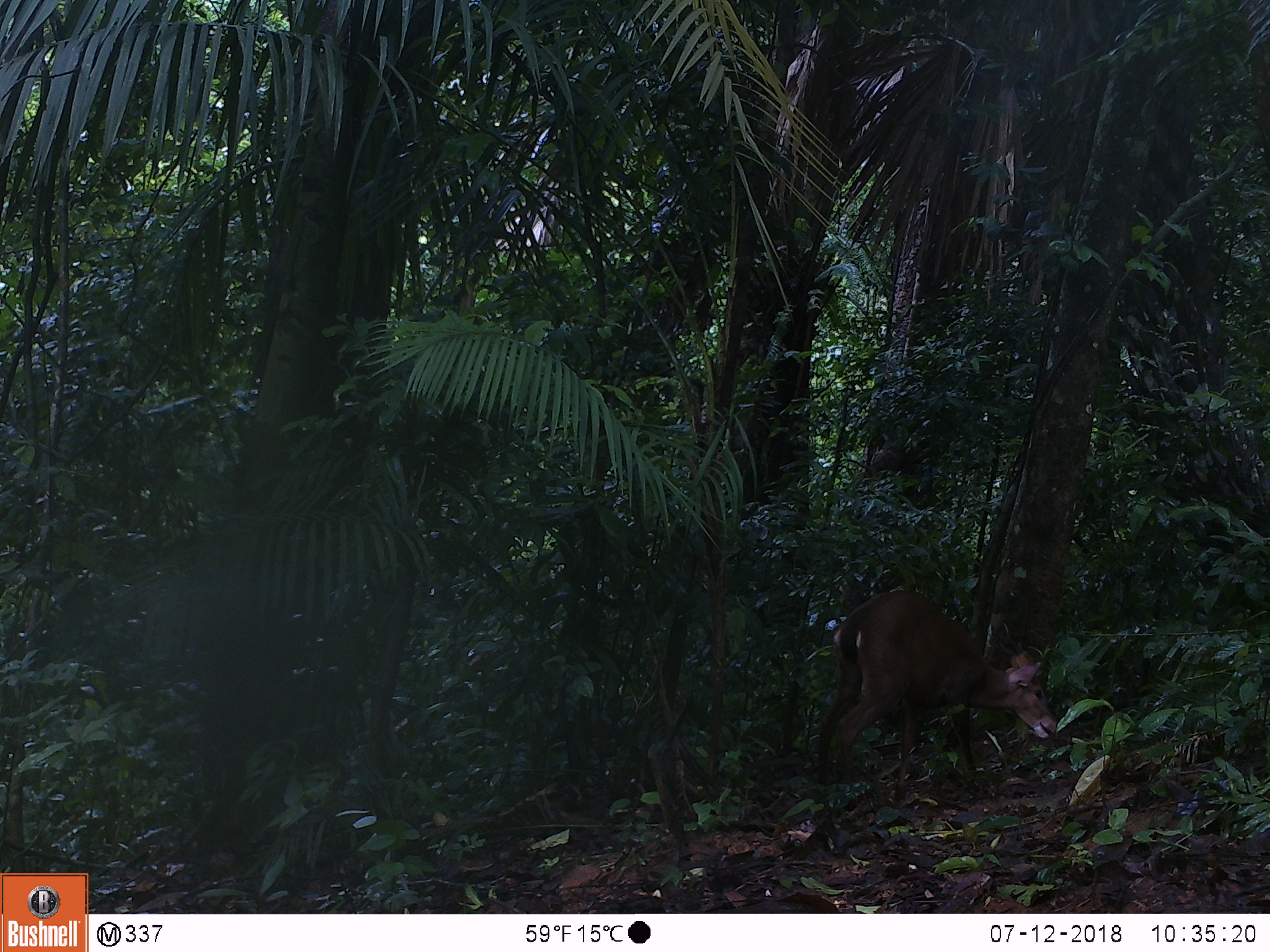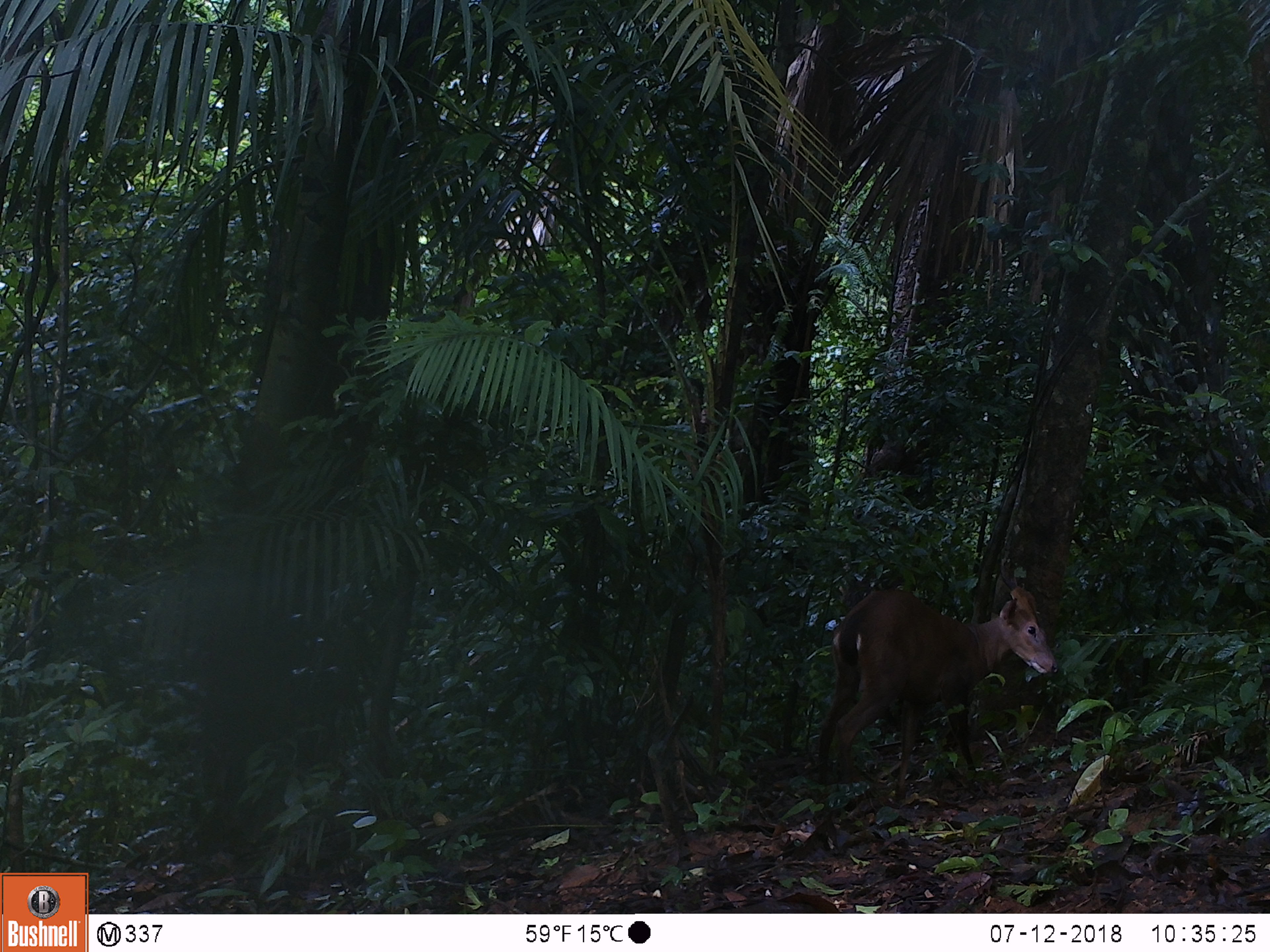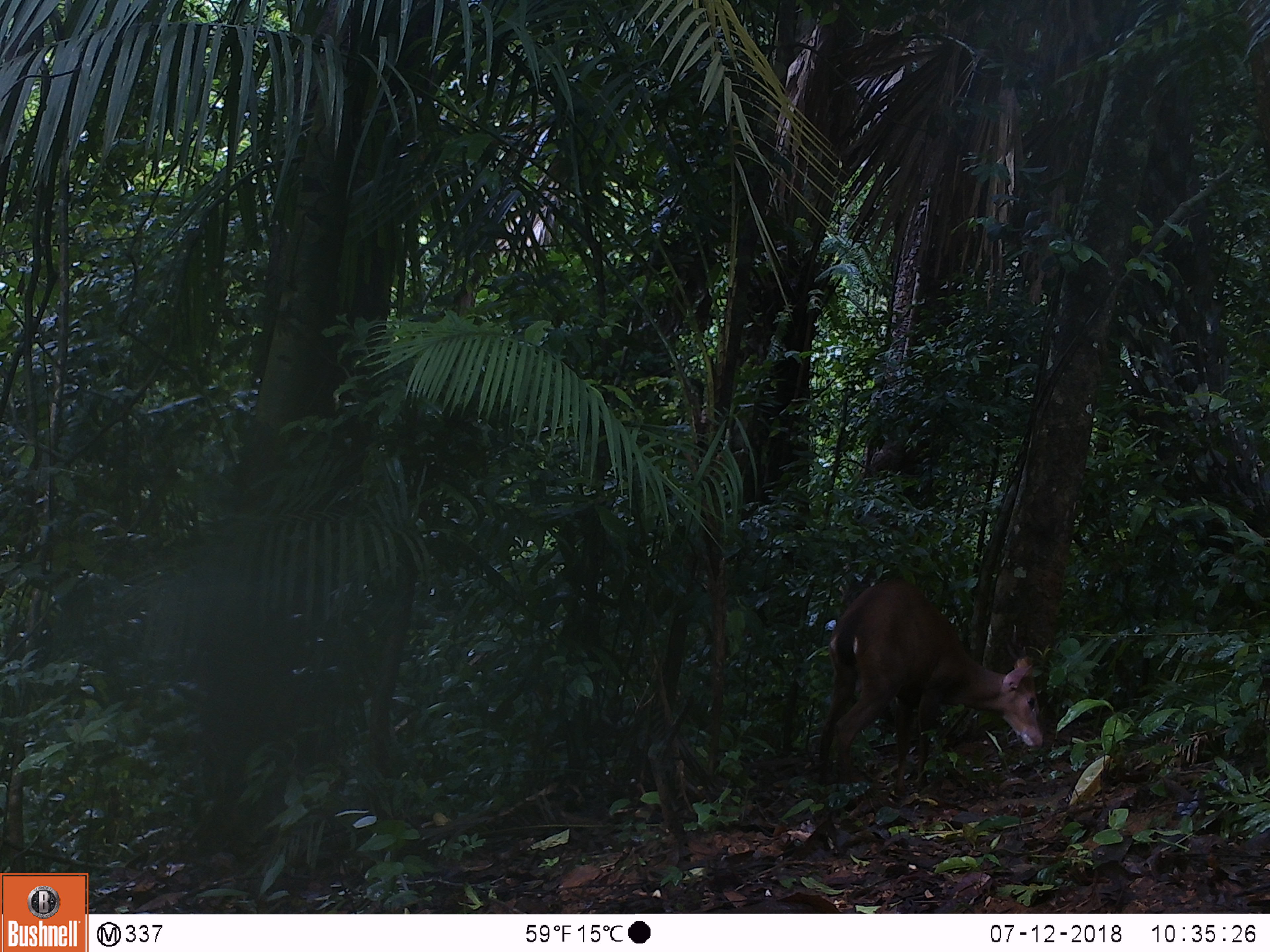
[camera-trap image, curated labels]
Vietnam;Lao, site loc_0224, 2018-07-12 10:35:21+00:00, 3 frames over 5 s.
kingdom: Animalia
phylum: Chordata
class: Mammalia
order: Artiodactyla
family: Cervidae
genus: Muntiacus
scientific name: Muntiacus vuquangensis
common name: large-antlered muntjac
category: large antlered muntjac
Large antlered muntjac (large-antlered muntjac) (Muntiacus vuquangensis). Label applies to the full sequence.